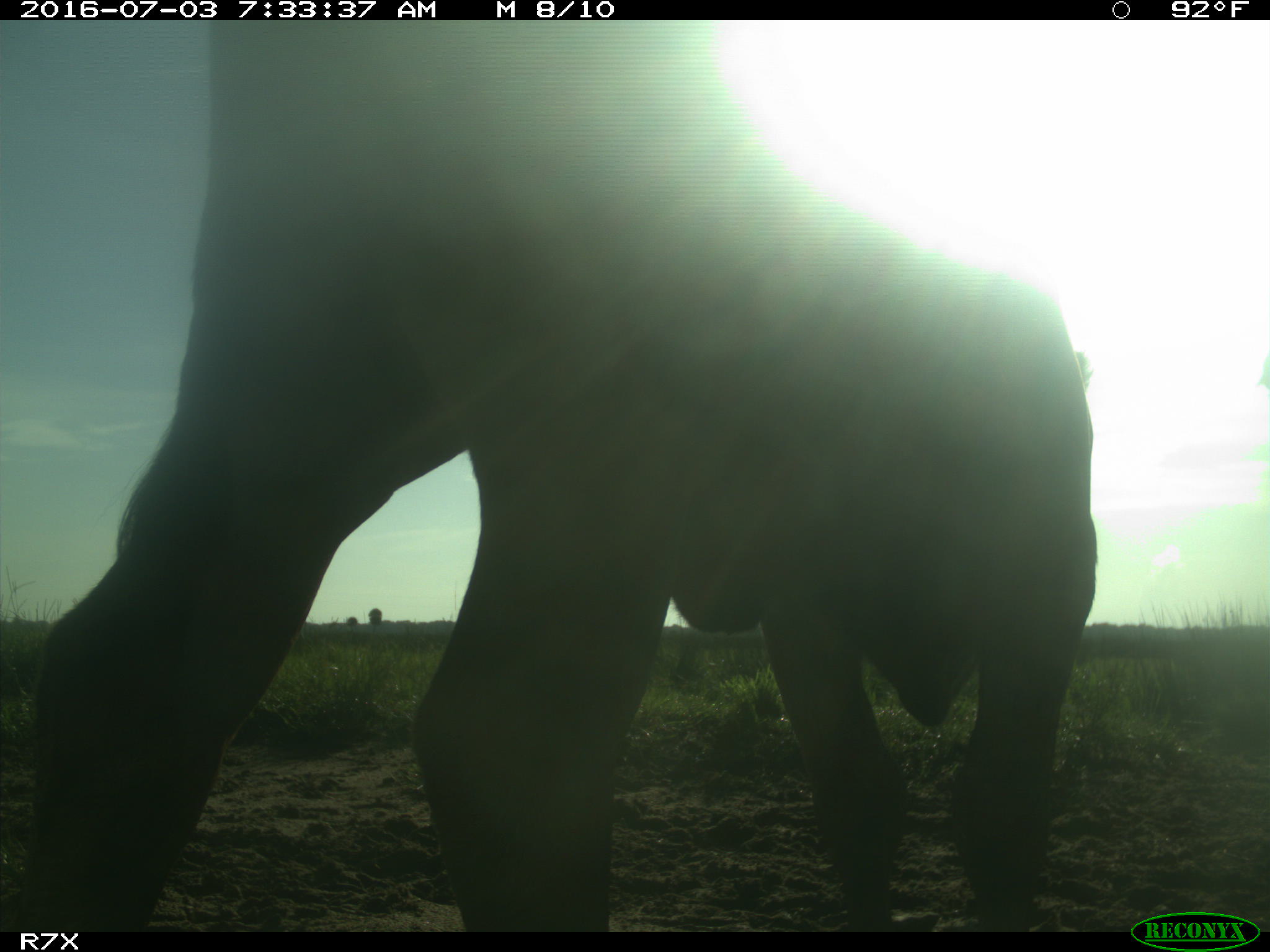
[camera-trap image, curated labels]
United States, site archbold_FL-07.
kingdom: Animalia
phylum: Chordata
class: Mammalia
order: Artiodactyla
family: Bovidae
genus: Bos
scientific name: Bos taurus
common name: domestic cow